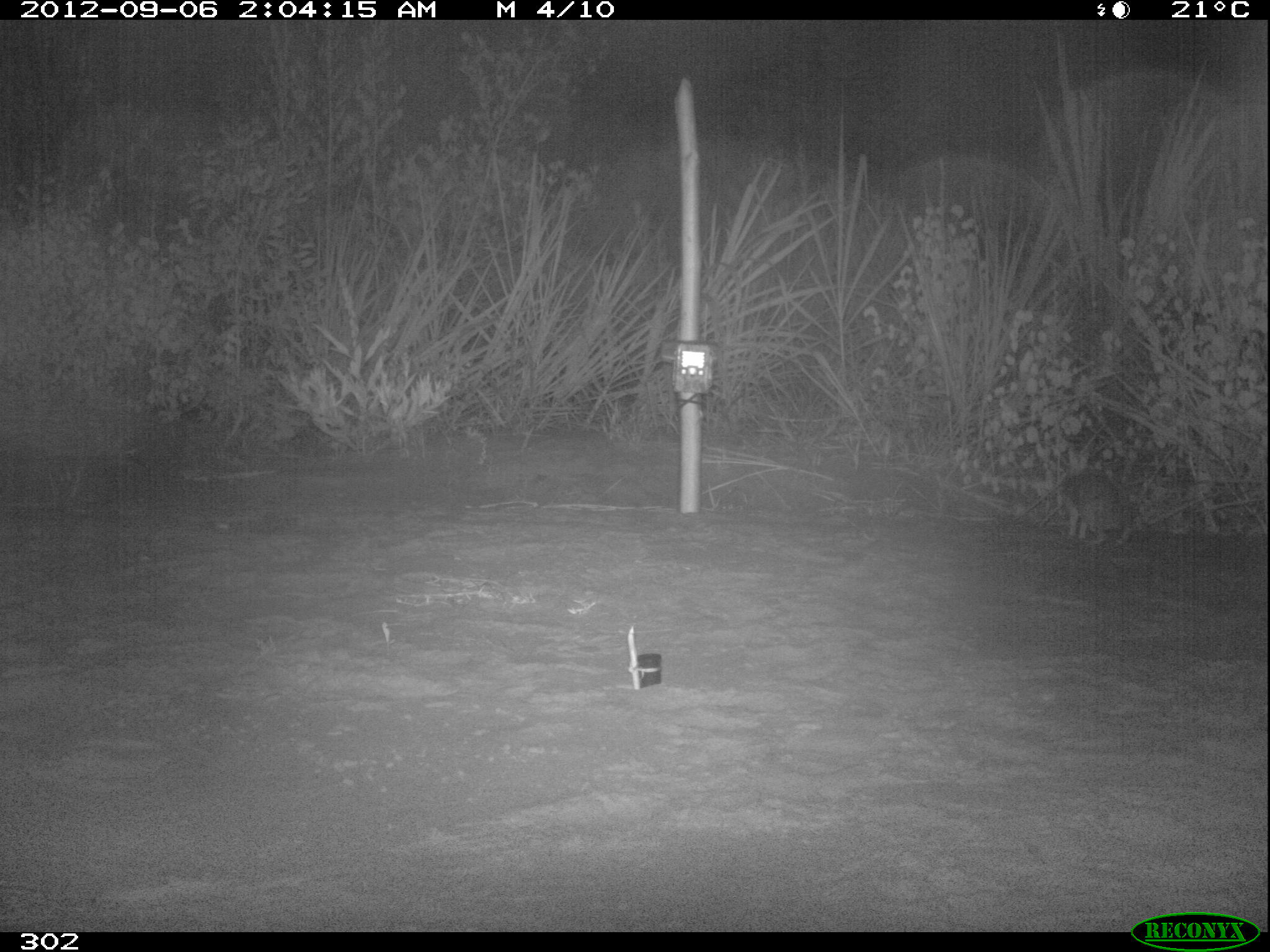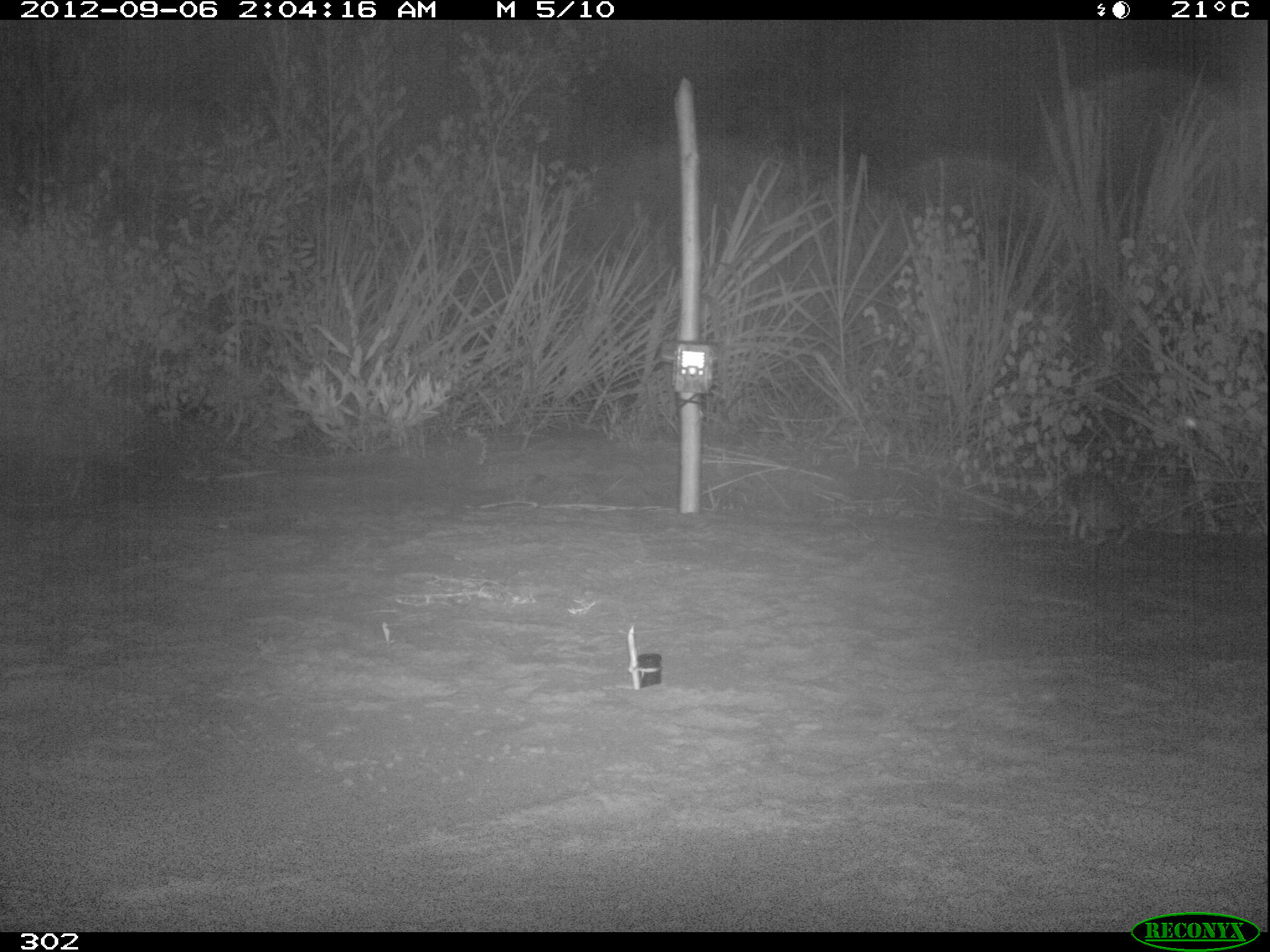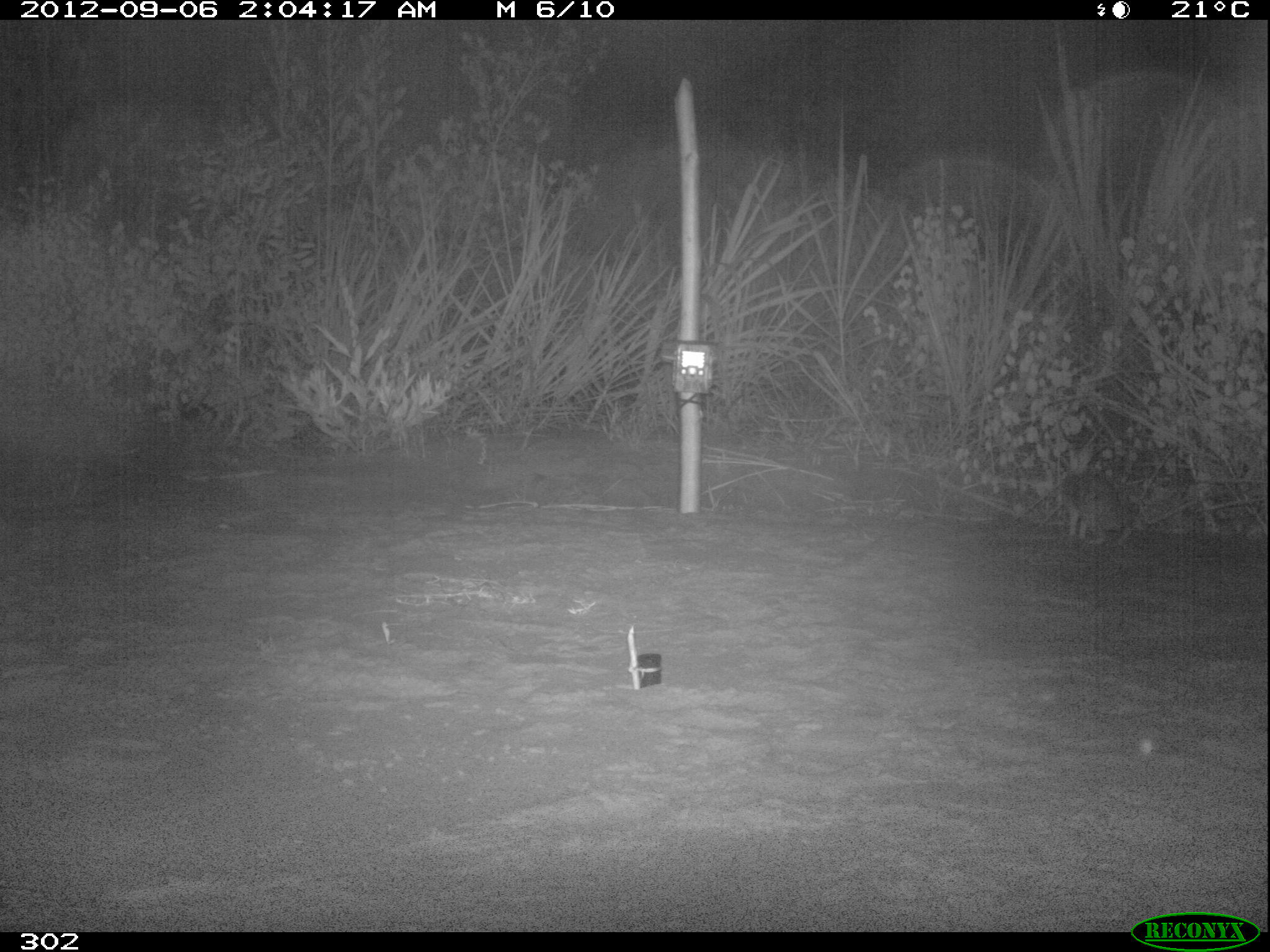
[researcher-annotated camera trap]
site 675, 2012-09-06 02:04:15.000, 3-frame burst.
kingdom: Animalia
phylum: Chordata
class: Mammalia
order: Lagomorpha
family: Leporidae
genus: Sylvilagus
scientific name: Sylvilagus brasiliensis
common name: tapeti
Sylvilagus brasiliensis (tapeti).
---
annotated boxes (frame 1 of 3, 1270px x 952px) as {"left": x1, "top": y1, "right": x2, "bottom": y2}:
sylvilagus brasiliensis: {"left": 1057, "top": 447, "right": 1133, "bottom": 545}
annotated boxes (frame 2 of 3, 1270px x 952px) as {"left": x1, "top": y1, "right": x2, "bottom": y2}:
sylvilagus brasiliensis: {"left": 1061, "top": 470, "right": 1132, "bottom": 546}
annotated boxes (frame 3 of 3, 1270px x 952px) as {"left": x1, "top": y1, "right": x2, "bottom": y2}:
sylvilagus brasiliensis: {"left": 1059, "top": 473, "right": 1135, "bottom": 546}